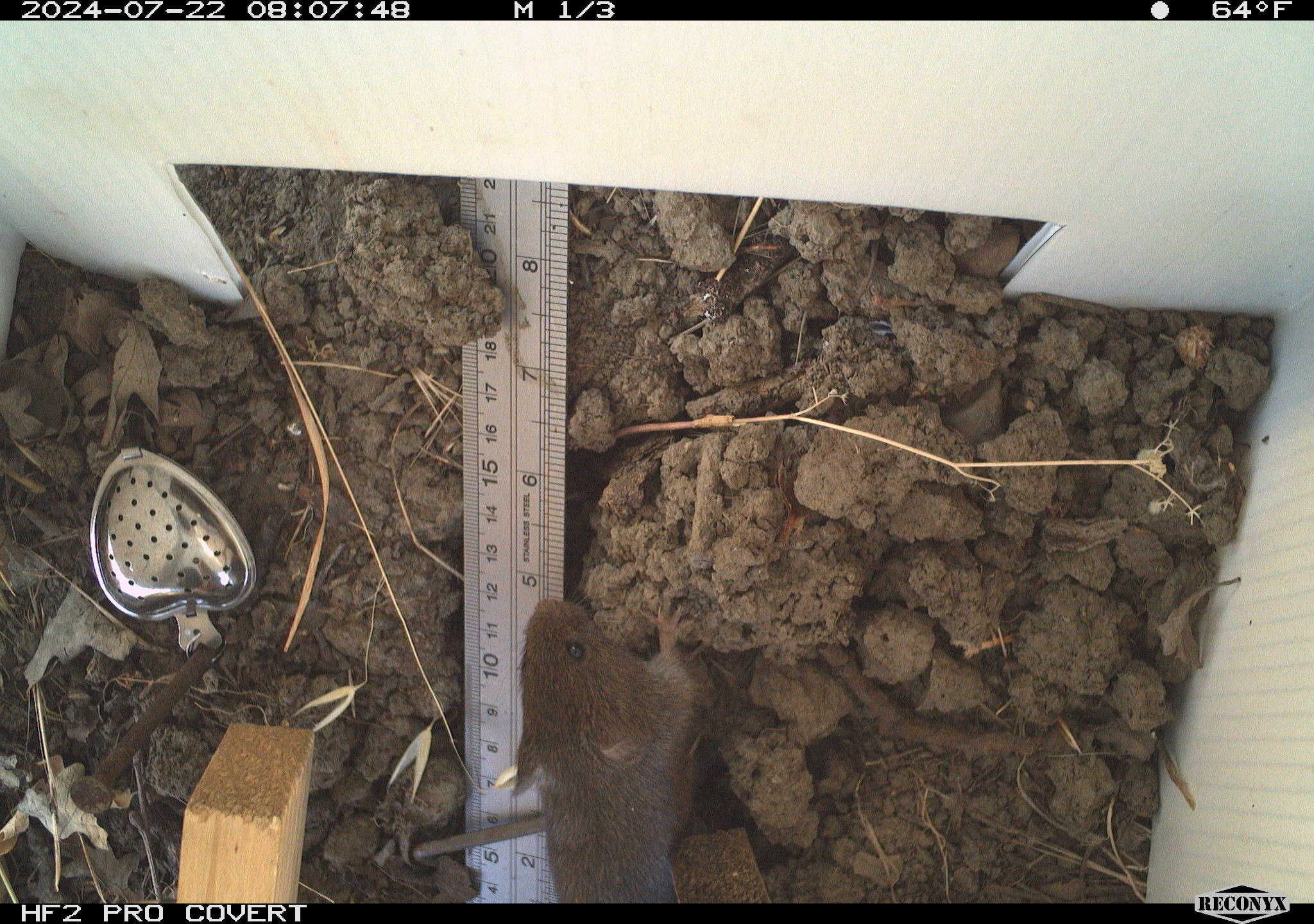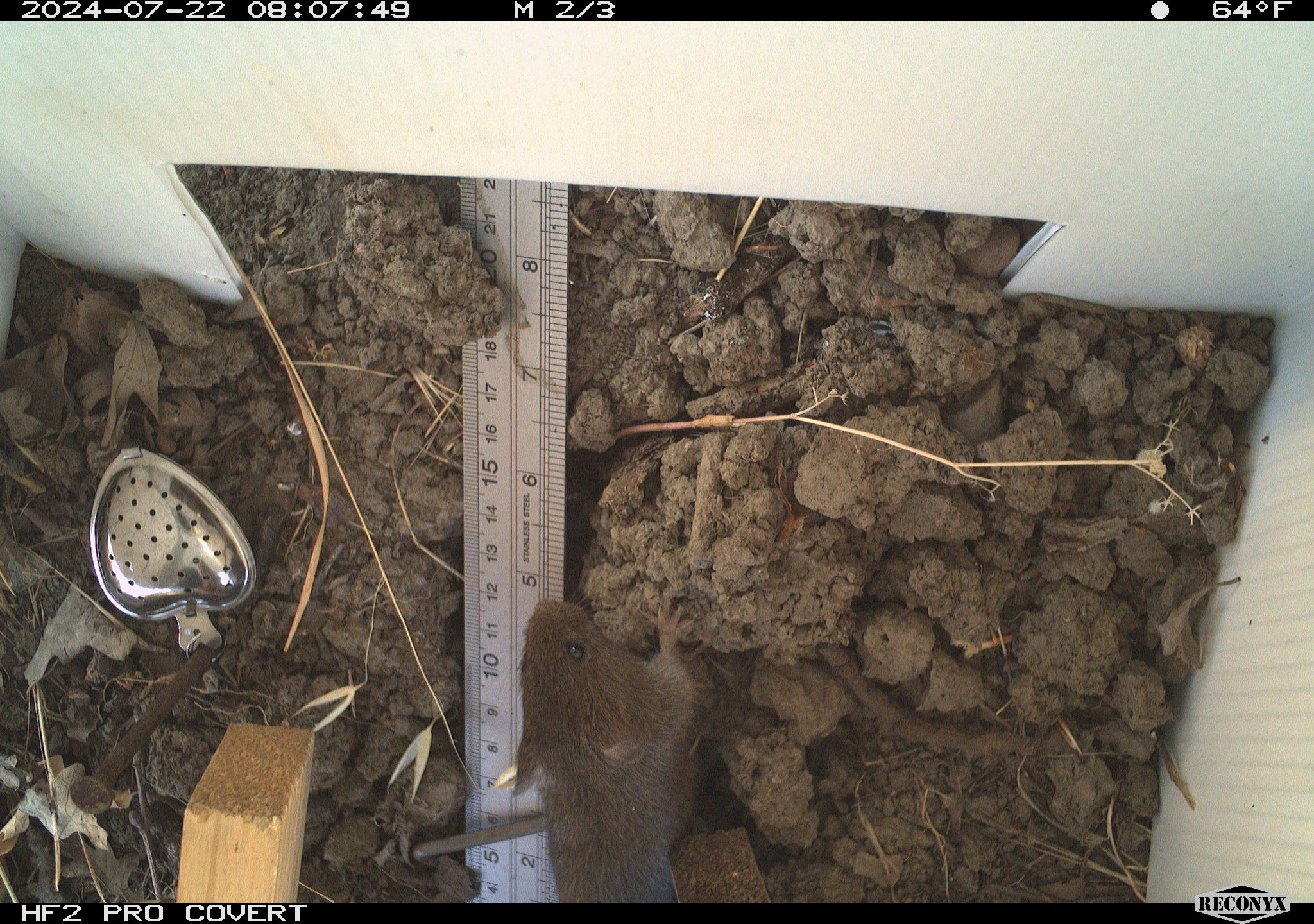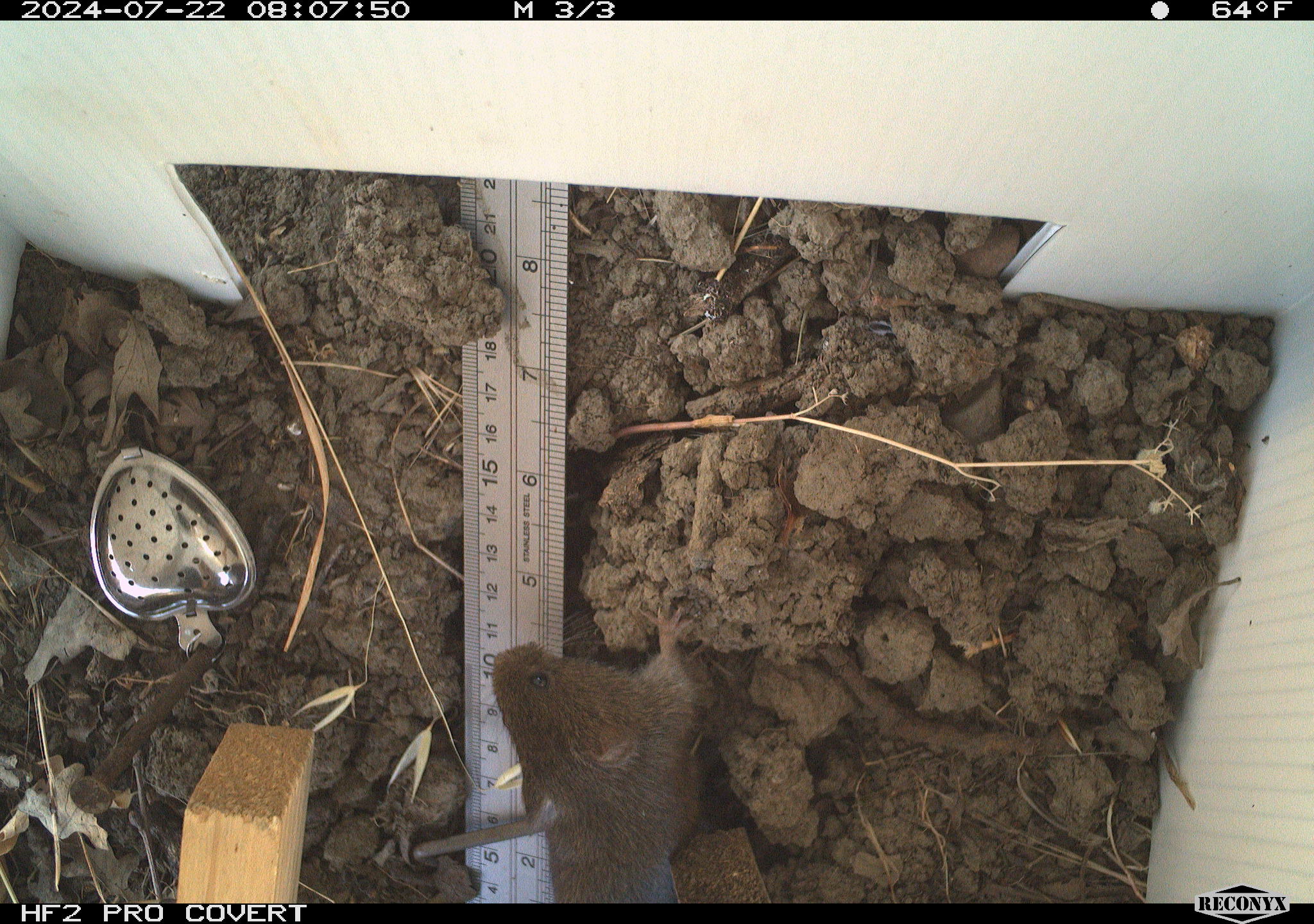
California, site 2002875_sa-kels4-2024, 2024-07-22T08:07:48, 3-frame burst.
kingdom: Animalia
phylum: Chordata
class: Mammalia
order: Rodentia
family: Cricetidae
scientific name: Arvicolinae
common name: voles, lemmings, and muskrats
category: arvicolinae subfamily